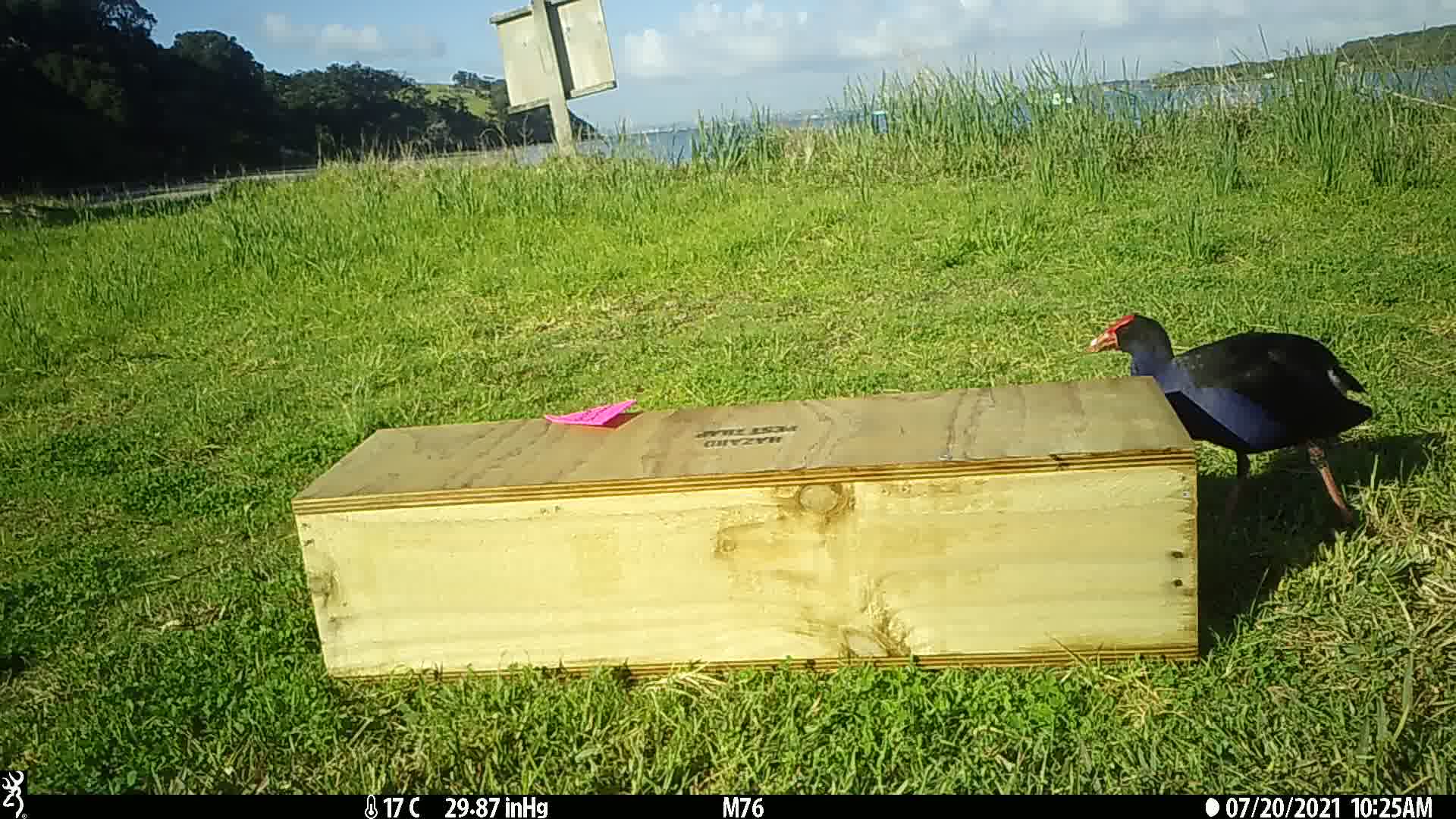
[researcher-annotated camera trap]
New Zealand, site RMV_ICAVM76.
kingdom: Animalia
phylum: Chordata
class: Aves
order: Gruiformes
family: Rallidae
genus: Porphyrio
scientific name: Porphyrio melanotus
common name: australasian swamphen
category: pukeko